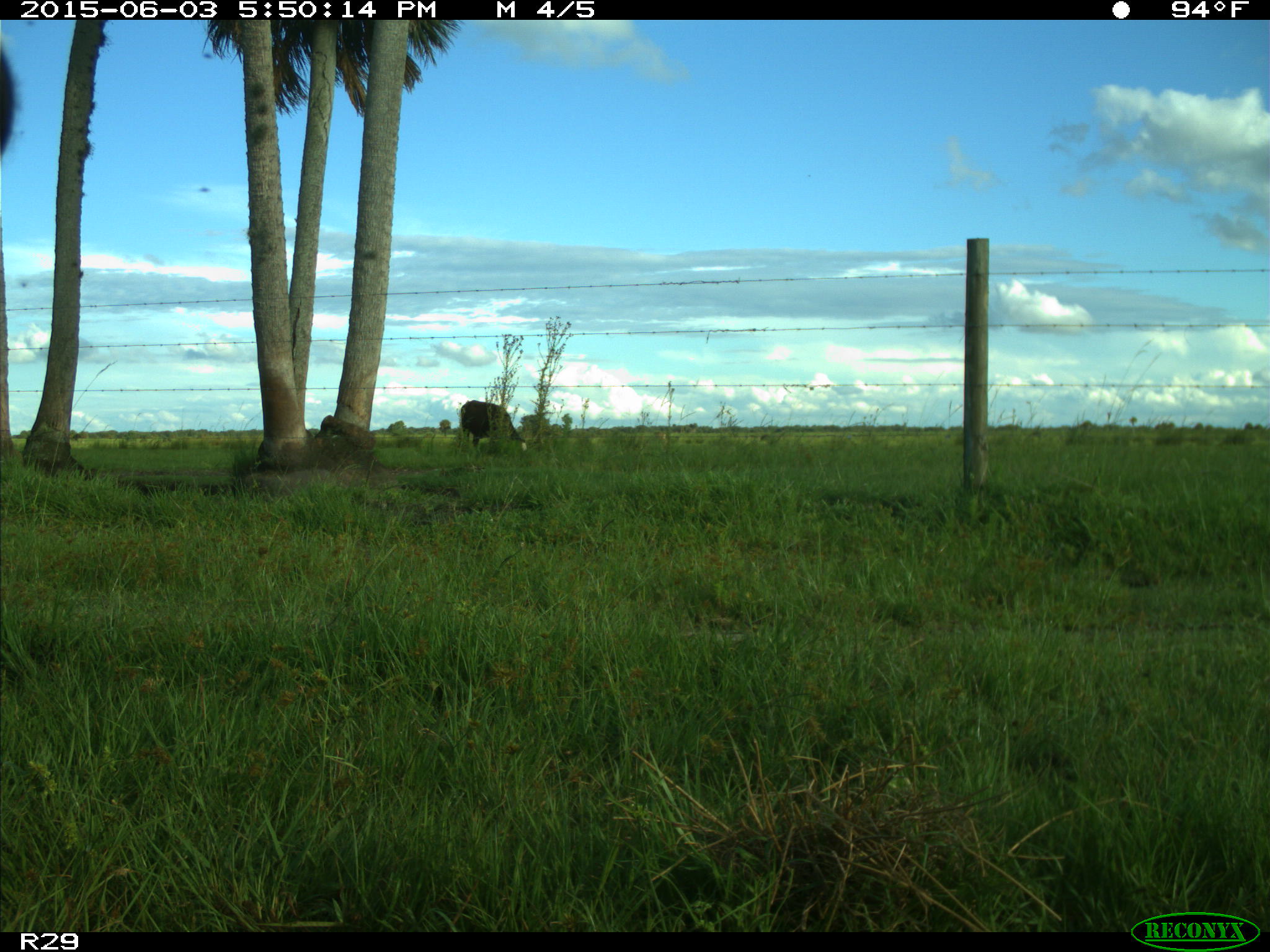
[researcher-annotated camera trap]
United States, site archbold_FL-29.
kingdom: Animalia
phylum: Chordata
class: Mammalia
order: Artiodactyla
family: Bovidae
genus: Bos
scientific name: Bos taurus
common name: domestic cow